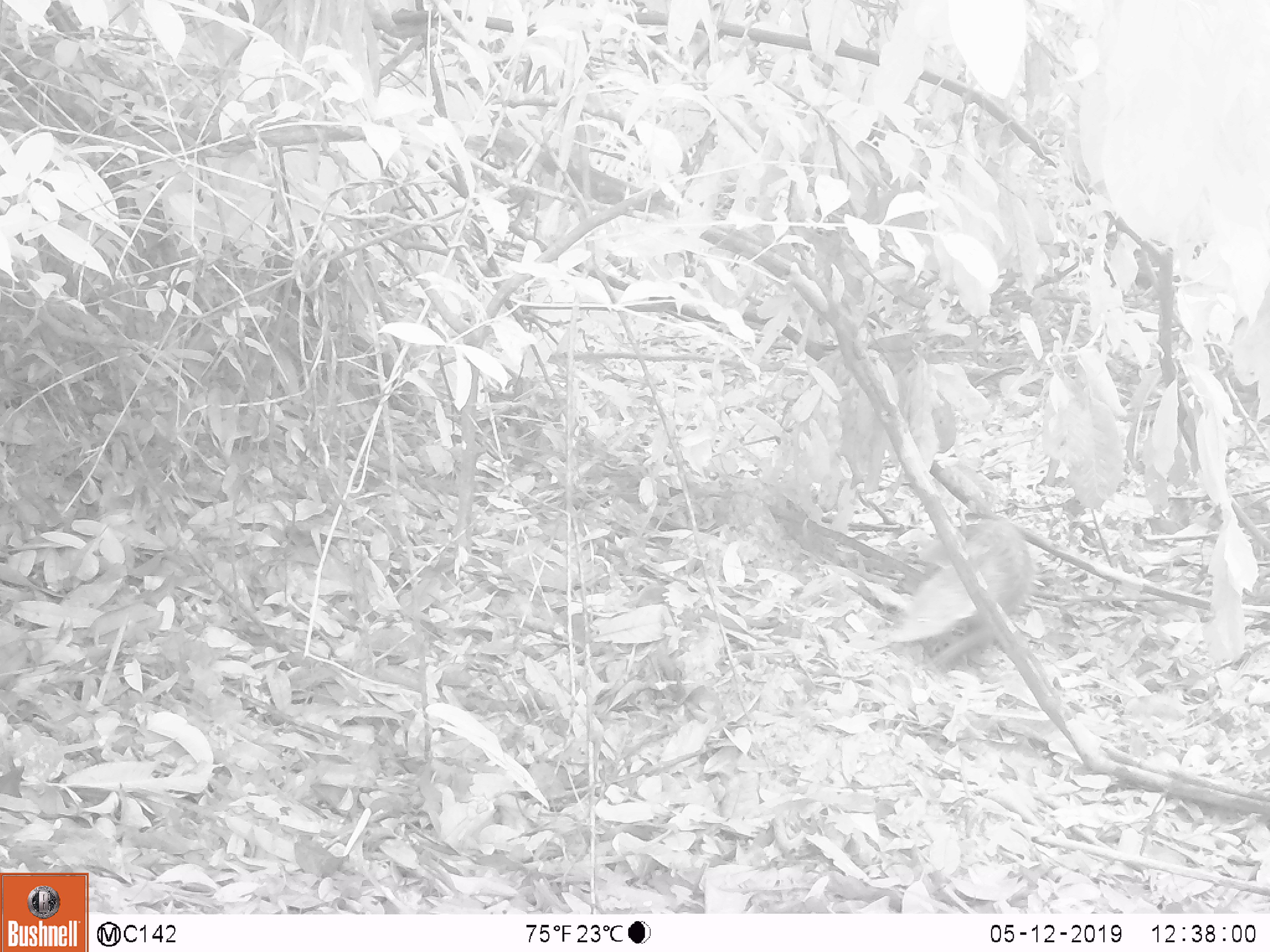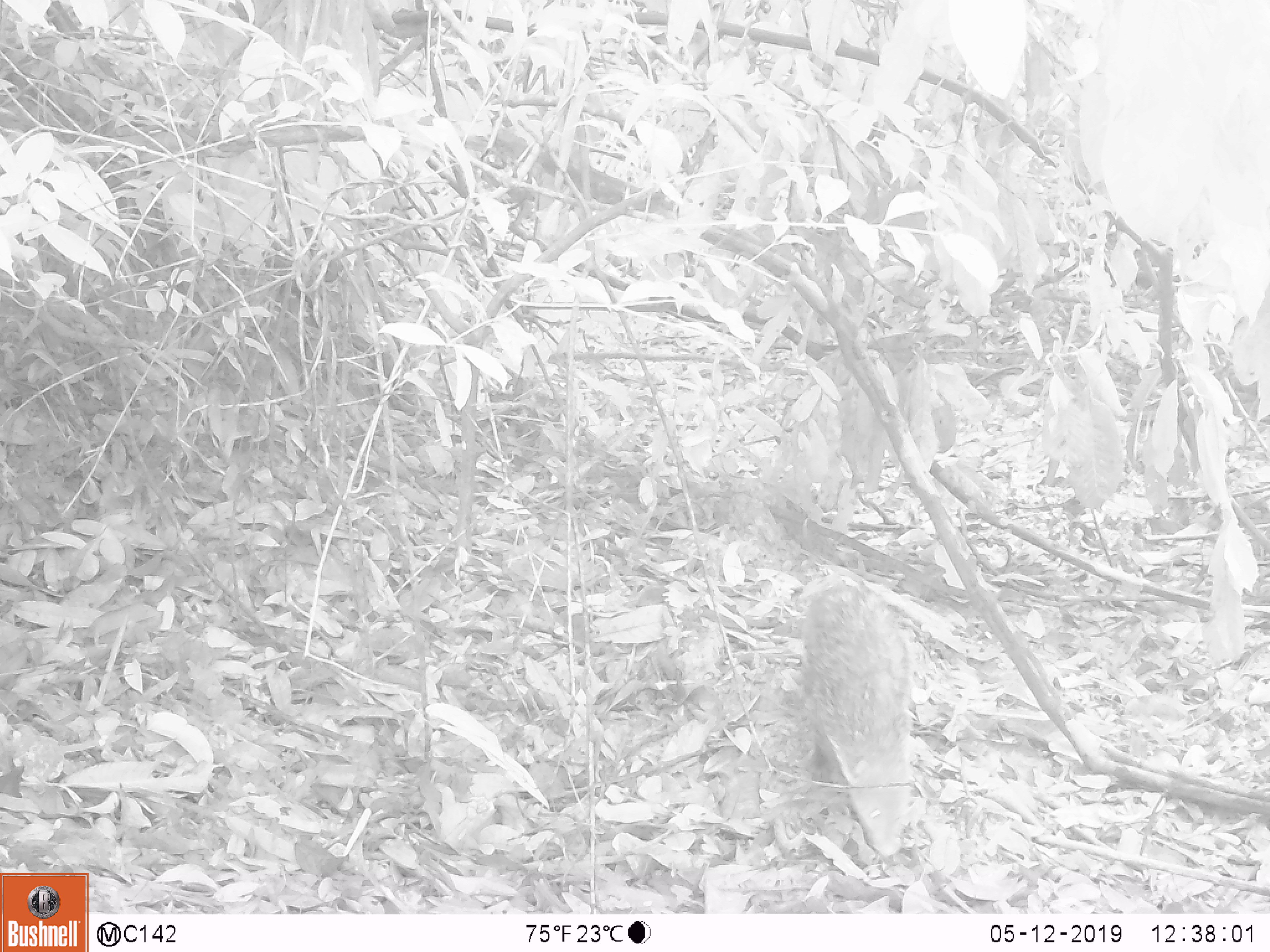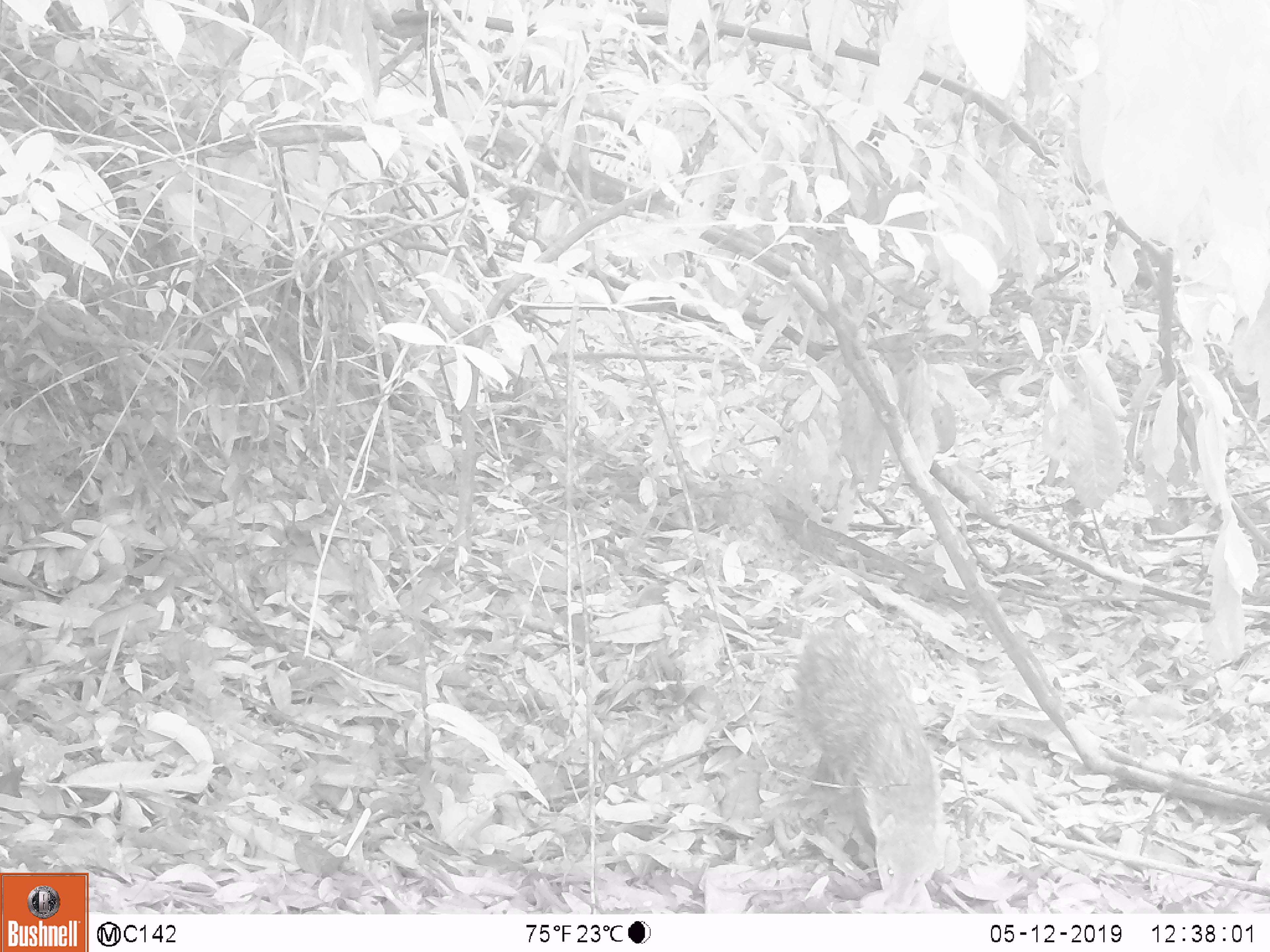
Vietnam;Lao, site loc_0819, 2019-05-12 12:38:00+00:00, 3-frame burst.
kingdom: Animalia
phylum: Chordata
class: Mammalia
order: Carnivora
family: Herpestidae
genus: Urva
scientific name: Urva urva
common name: crab-eating mongoose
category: crab eating mongoose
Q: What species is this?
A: Crab eating mongoose (crab-eating mongoose) (Urva urva).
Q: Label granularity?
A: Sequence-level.